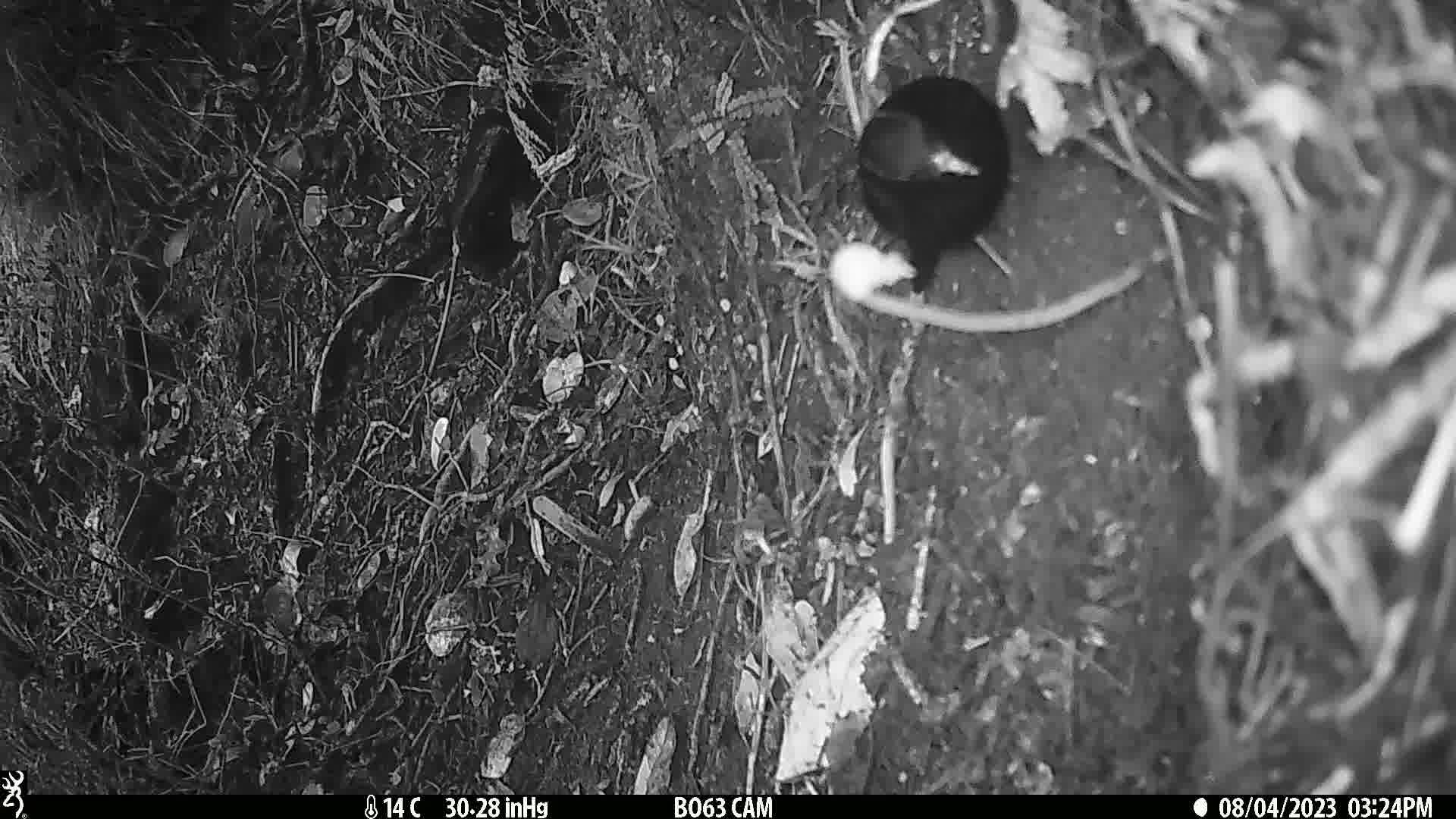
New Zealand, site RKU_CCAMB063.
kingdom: Animalia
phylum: Chordata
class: Aves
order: Passeriformes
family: Turdidae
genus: Turdus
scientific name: Turdus merula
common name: eurasian blackbird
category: blackbird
Blackbird (eurasian blackbird) (Turdus merula).